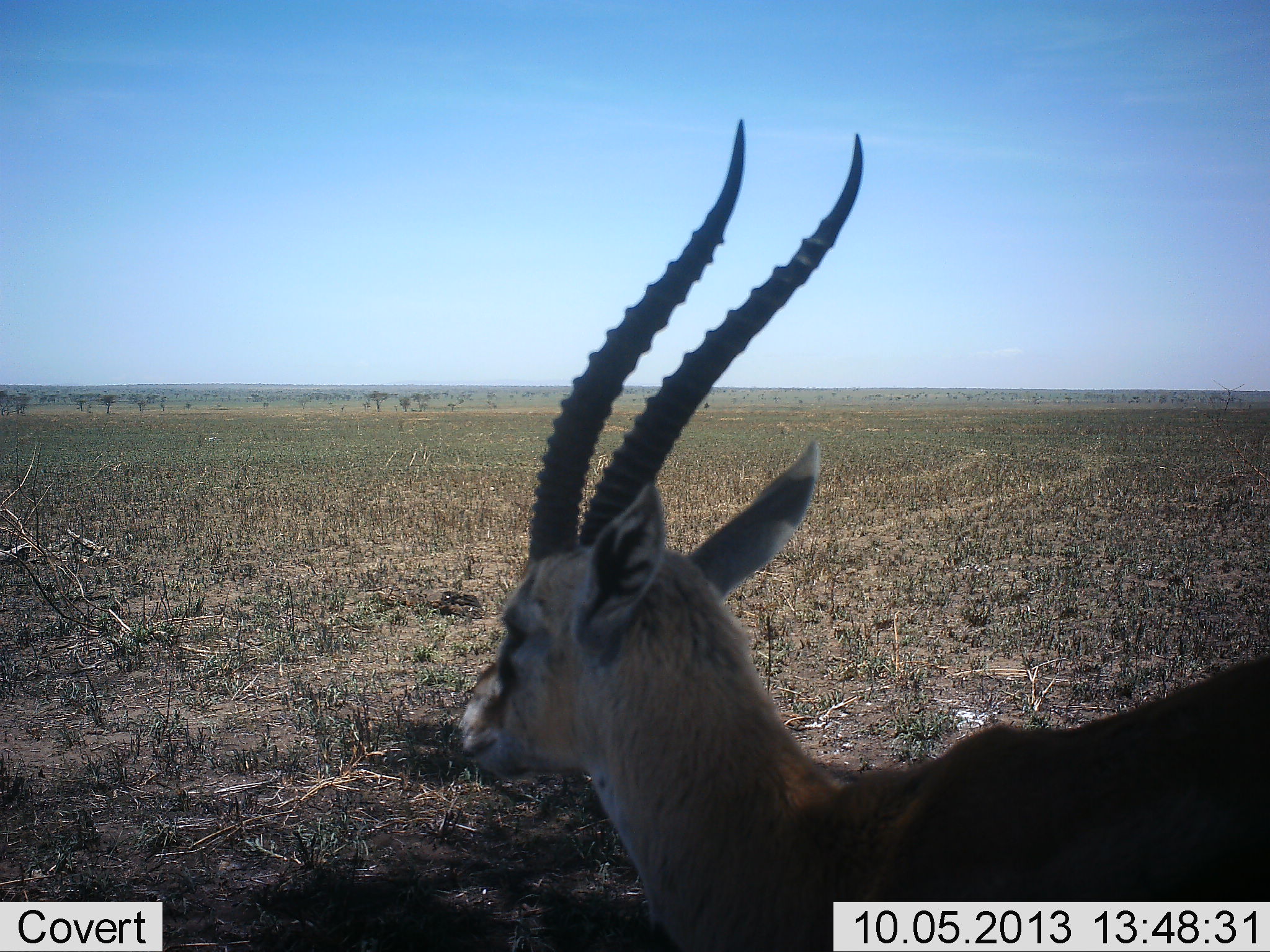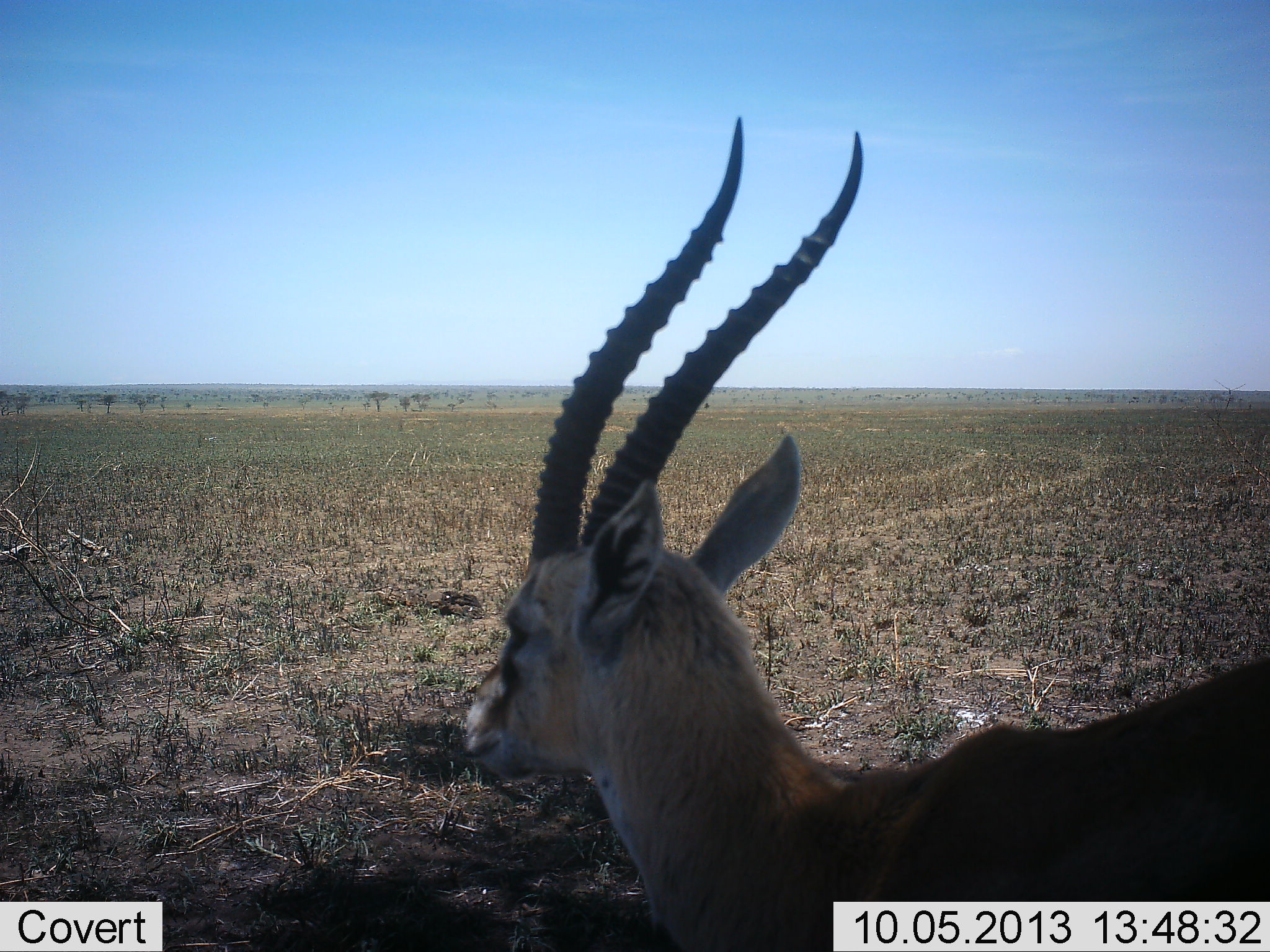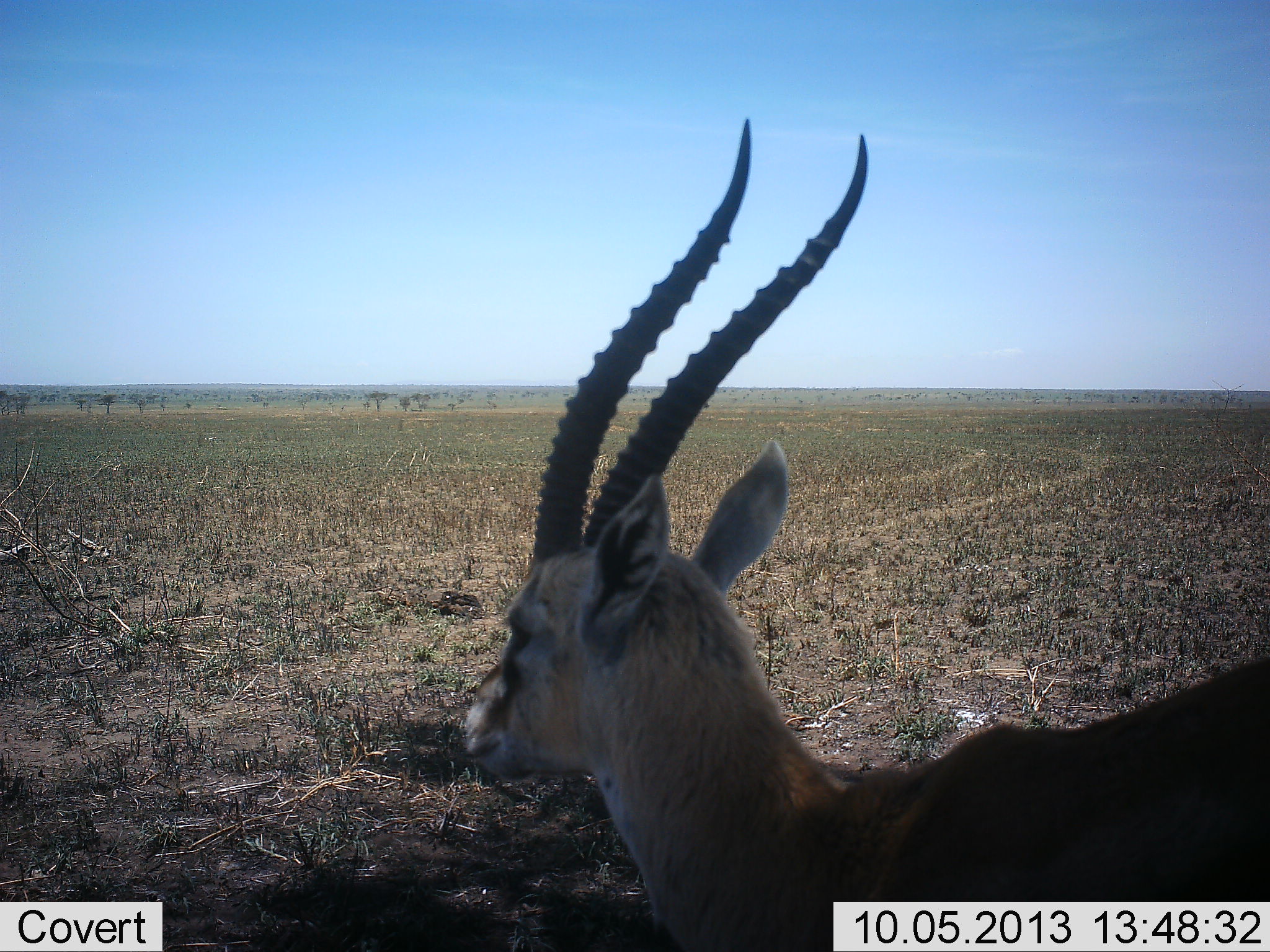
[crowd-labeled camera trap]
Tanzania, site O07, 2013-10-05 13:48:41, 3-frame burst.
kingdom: Animalia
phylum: Chordata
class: Mammalia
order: Artiodactyla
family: Bovidae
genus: Eudorcas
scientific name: Eudorcas thomsonii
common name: thomson's gazelle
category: gazellethomsons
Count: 1.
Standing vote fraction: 95%.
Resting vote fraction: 10%.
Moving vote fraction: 0%.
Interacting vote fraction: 0%.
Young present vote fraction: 0%.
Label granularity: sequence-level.